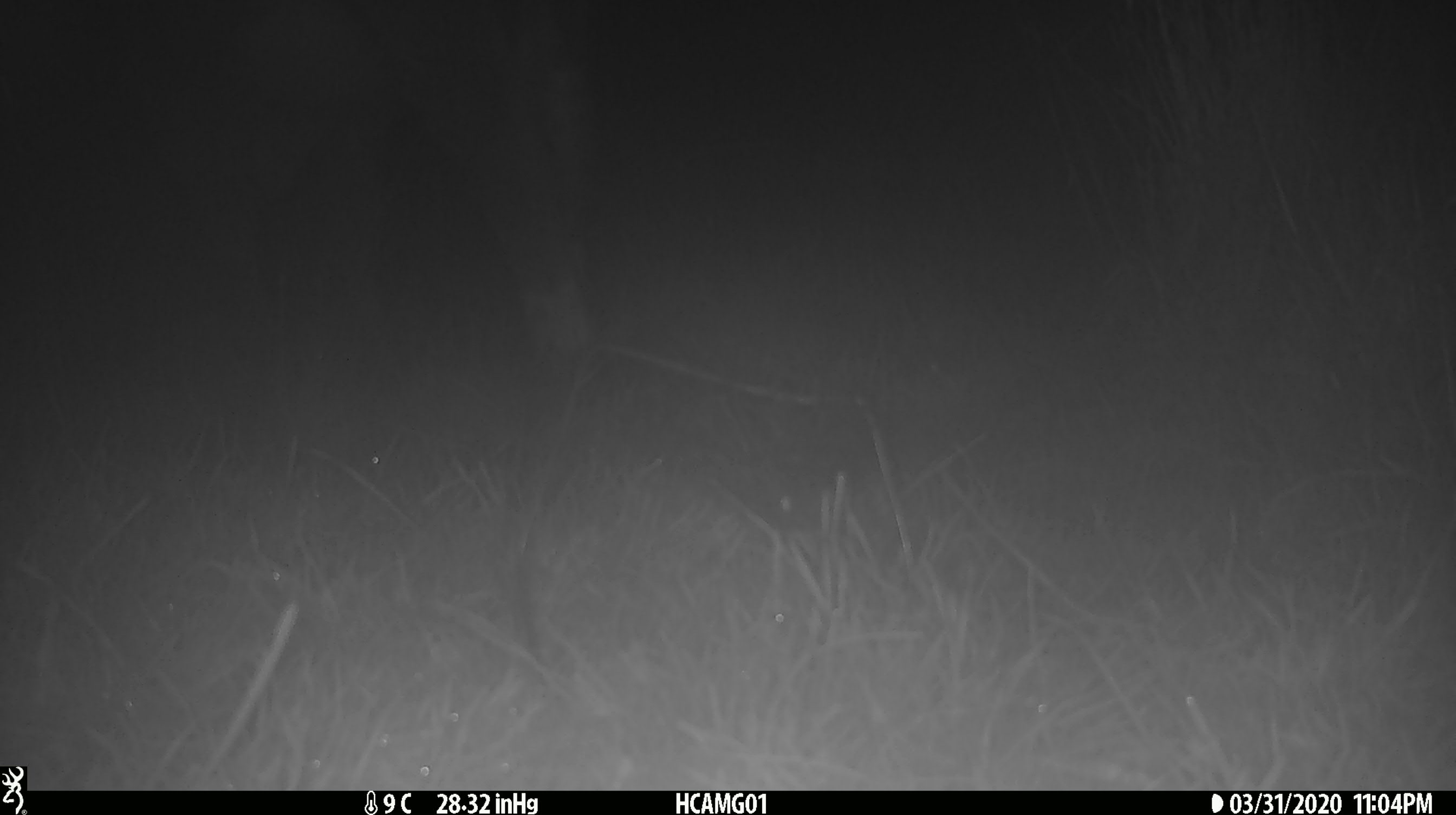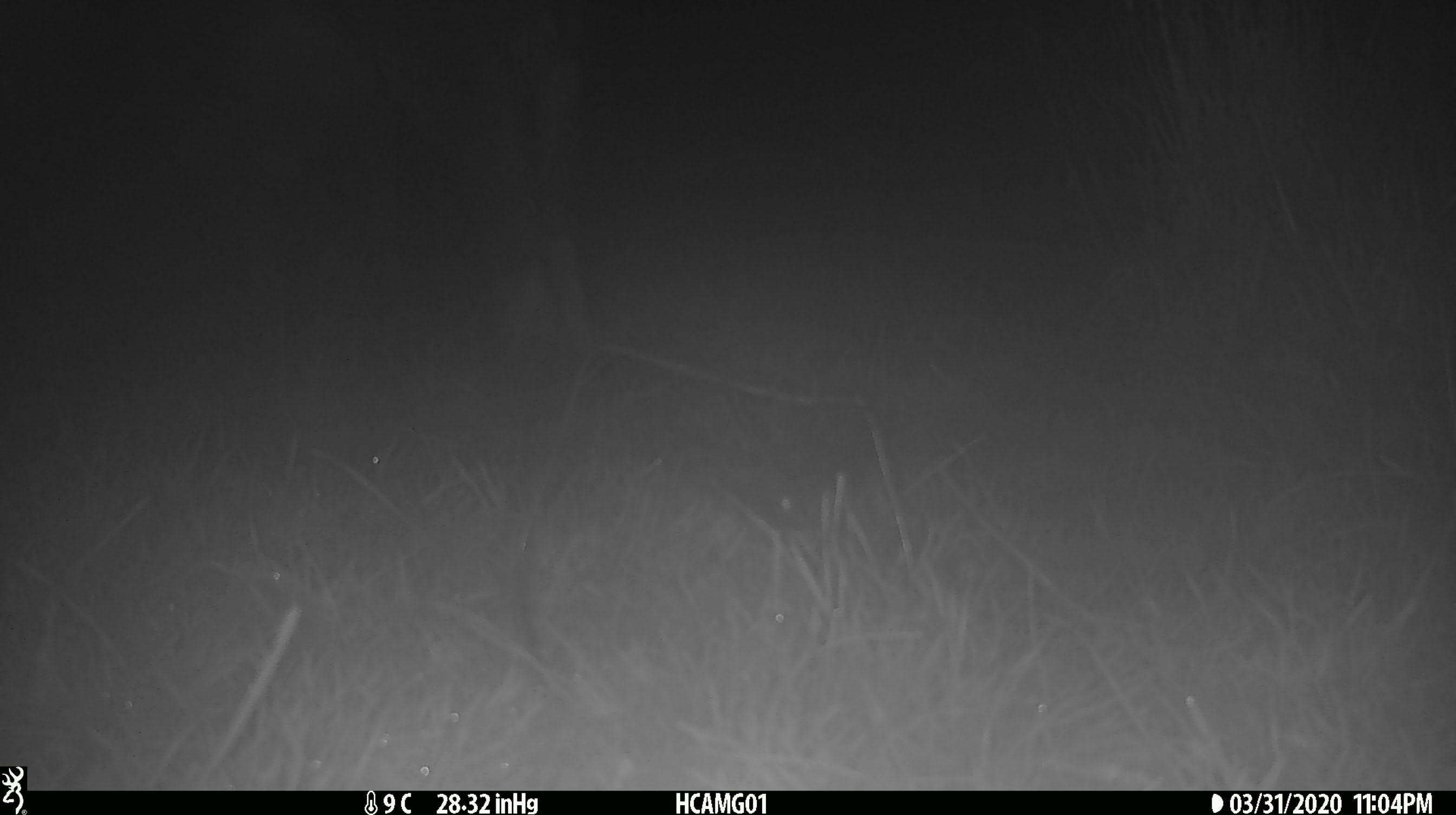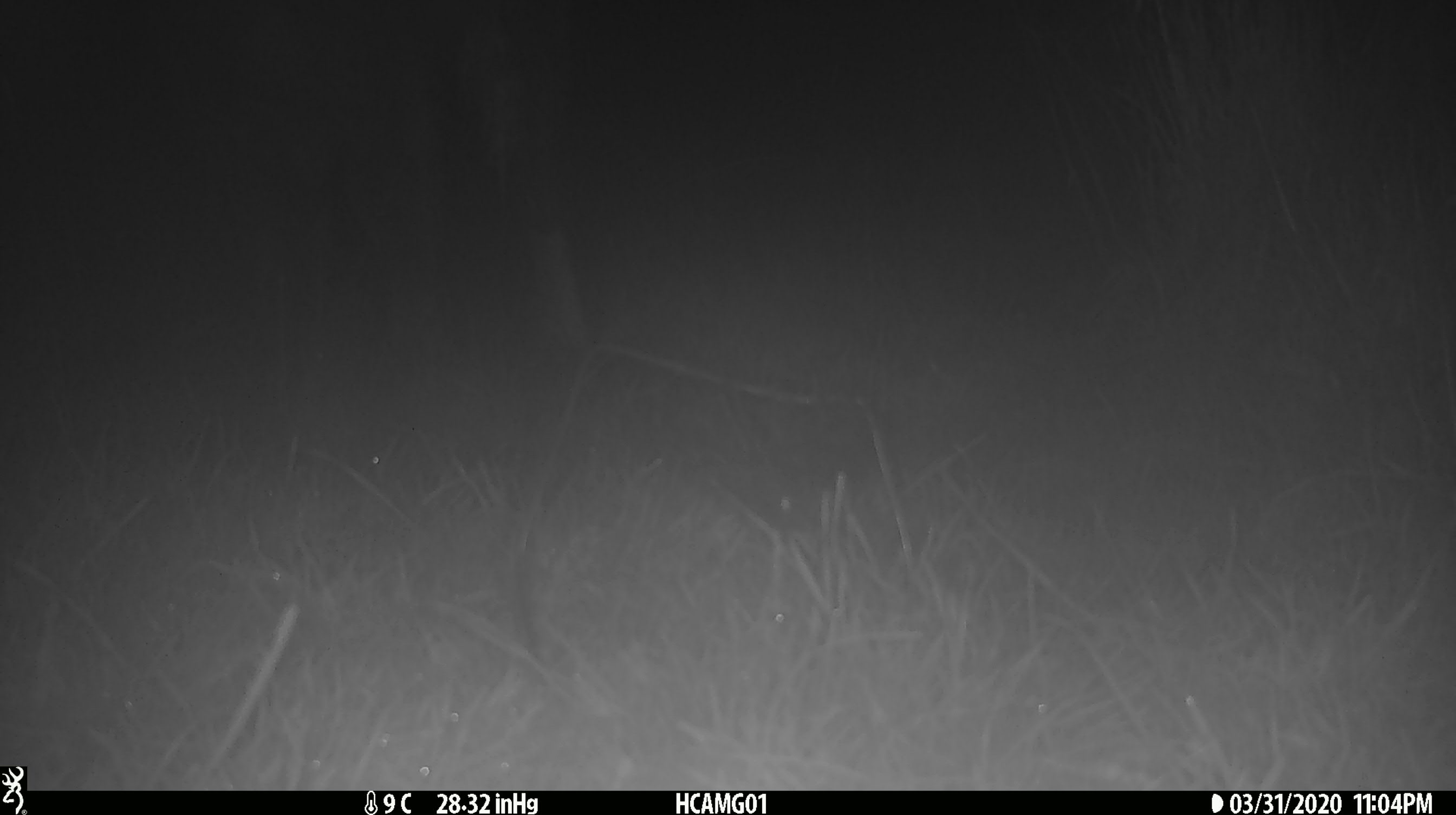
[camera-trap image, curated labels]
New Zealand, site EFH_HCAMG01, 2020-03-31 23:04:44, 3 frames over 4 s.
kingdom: Animalia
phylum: Chordata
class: Mammalia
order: Artiodactyla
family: Bovidae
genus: Bos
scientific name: Bos taurus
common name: domestic cow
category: cow